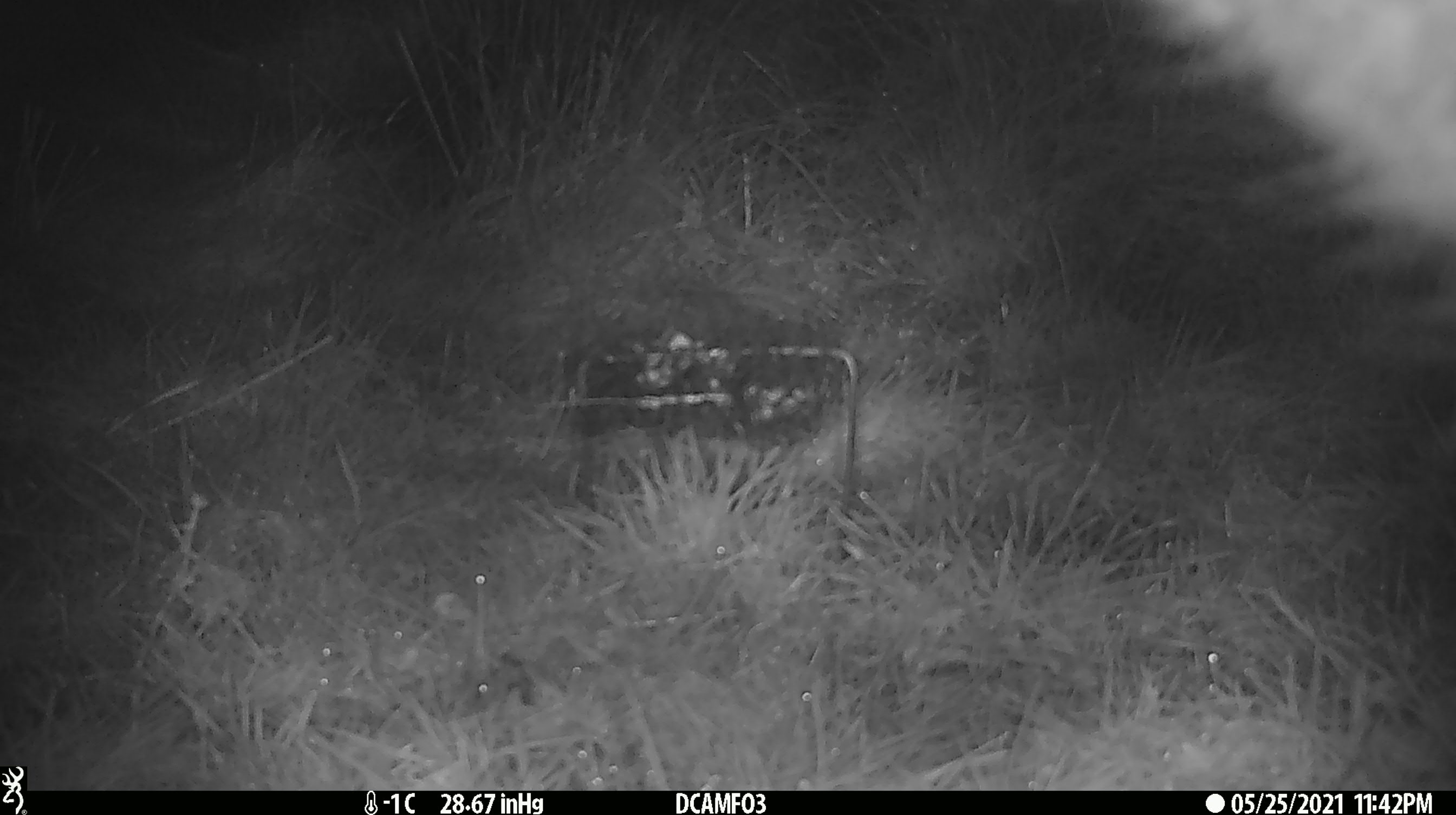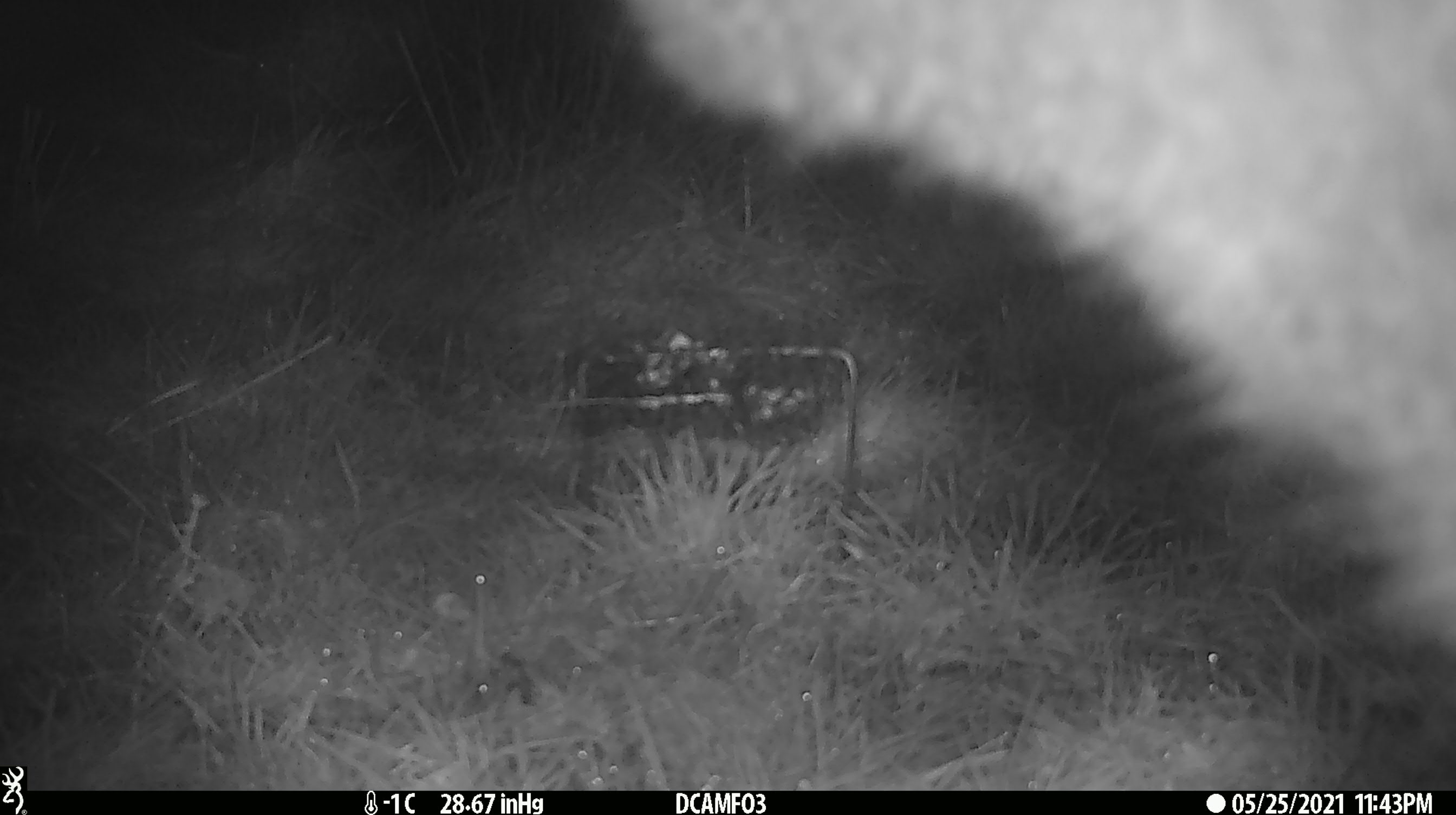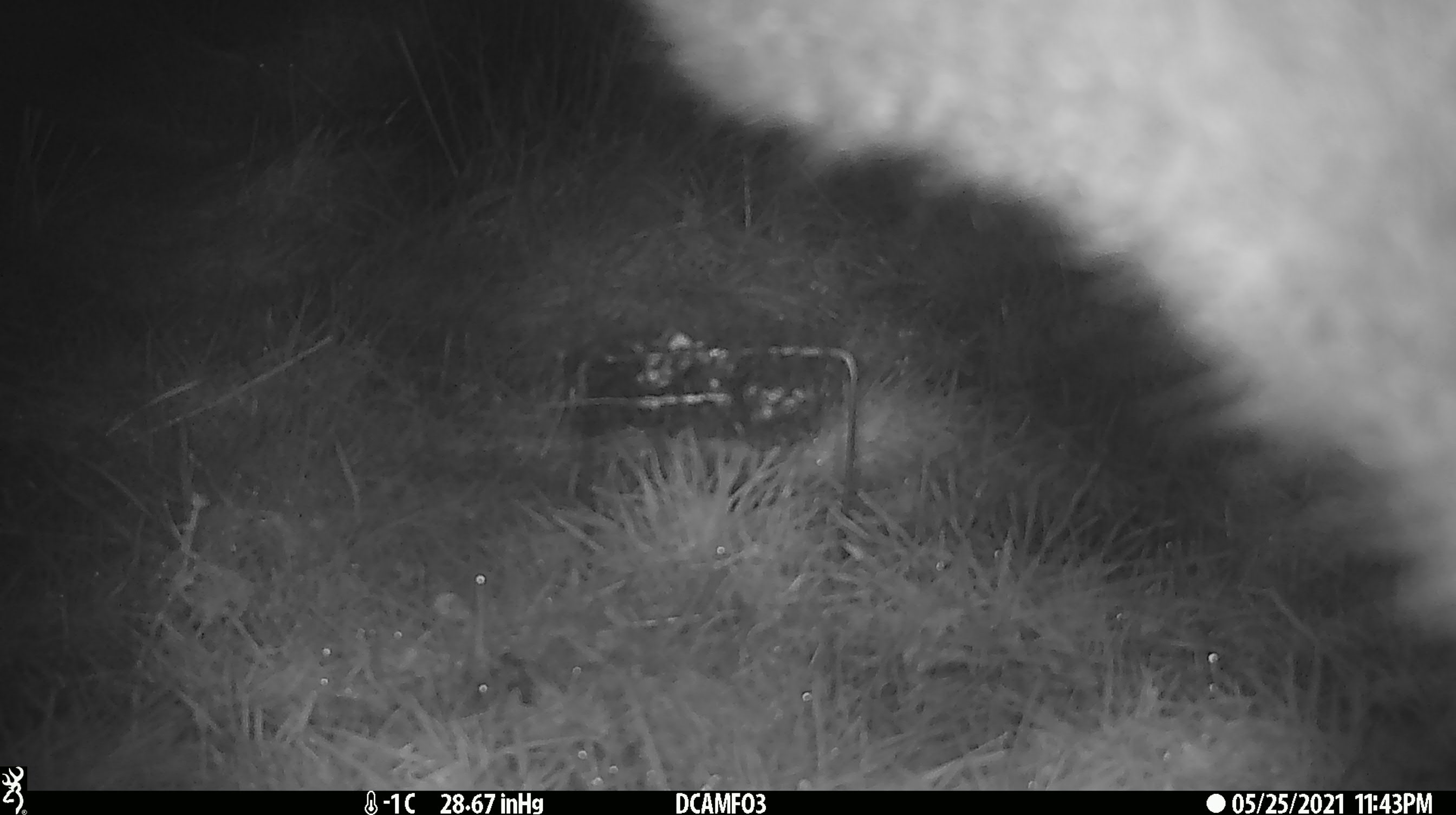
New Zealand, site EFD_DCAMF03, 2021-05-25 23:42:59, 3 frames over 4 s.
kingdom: Animalia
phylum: Chordata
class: Mammalia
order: Diprotodontia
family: Phalangeridae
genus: Trichosurus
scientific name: Trichosurus vulpecula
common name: common brushtail possum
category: possum